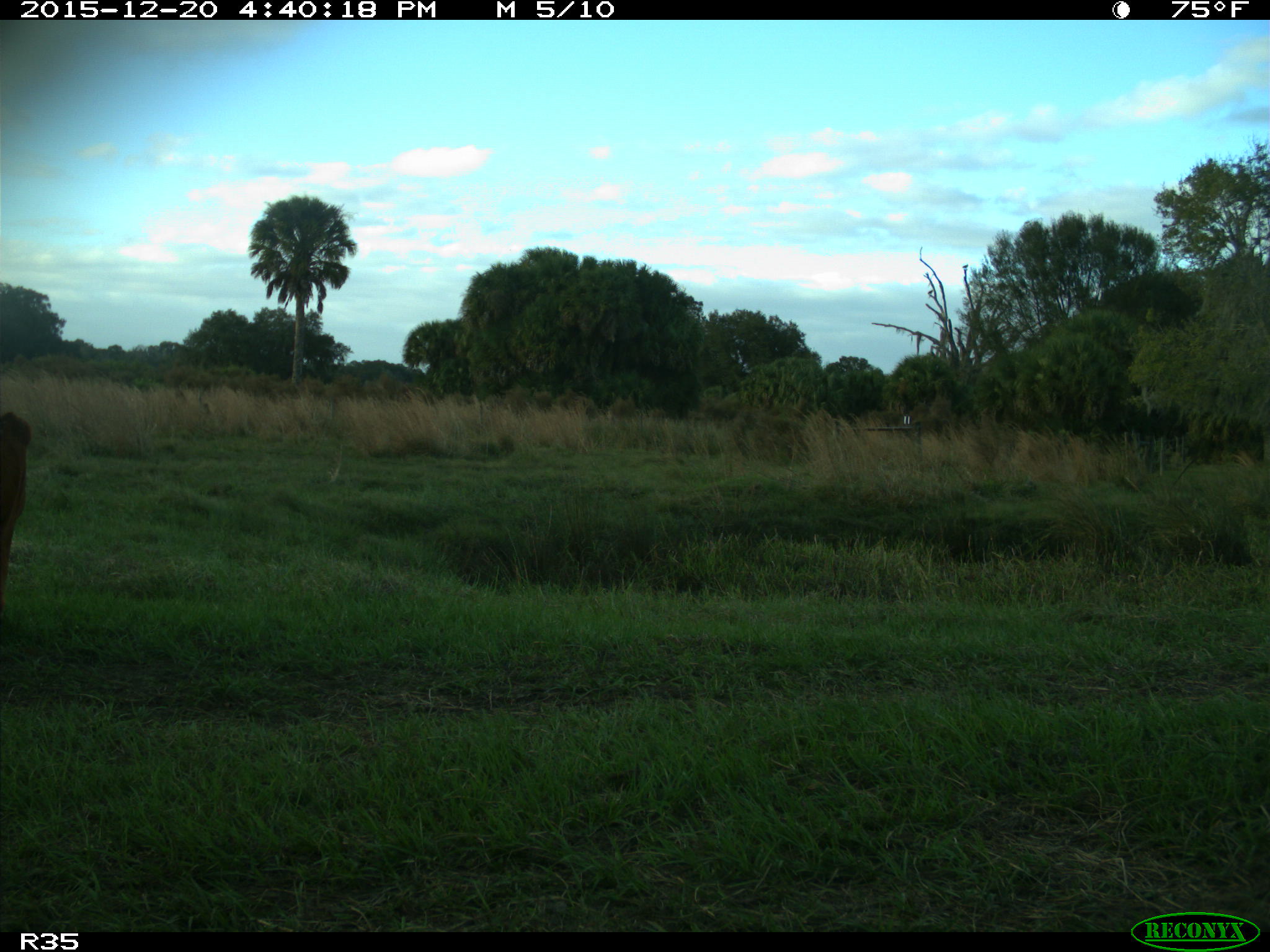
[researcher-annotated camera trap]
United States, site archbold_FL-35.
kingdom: Animalia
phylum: Chordata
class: Mammalia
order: Artiodactyla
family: Bovidae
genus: Bos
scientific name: Bos taurus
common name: domestic cow